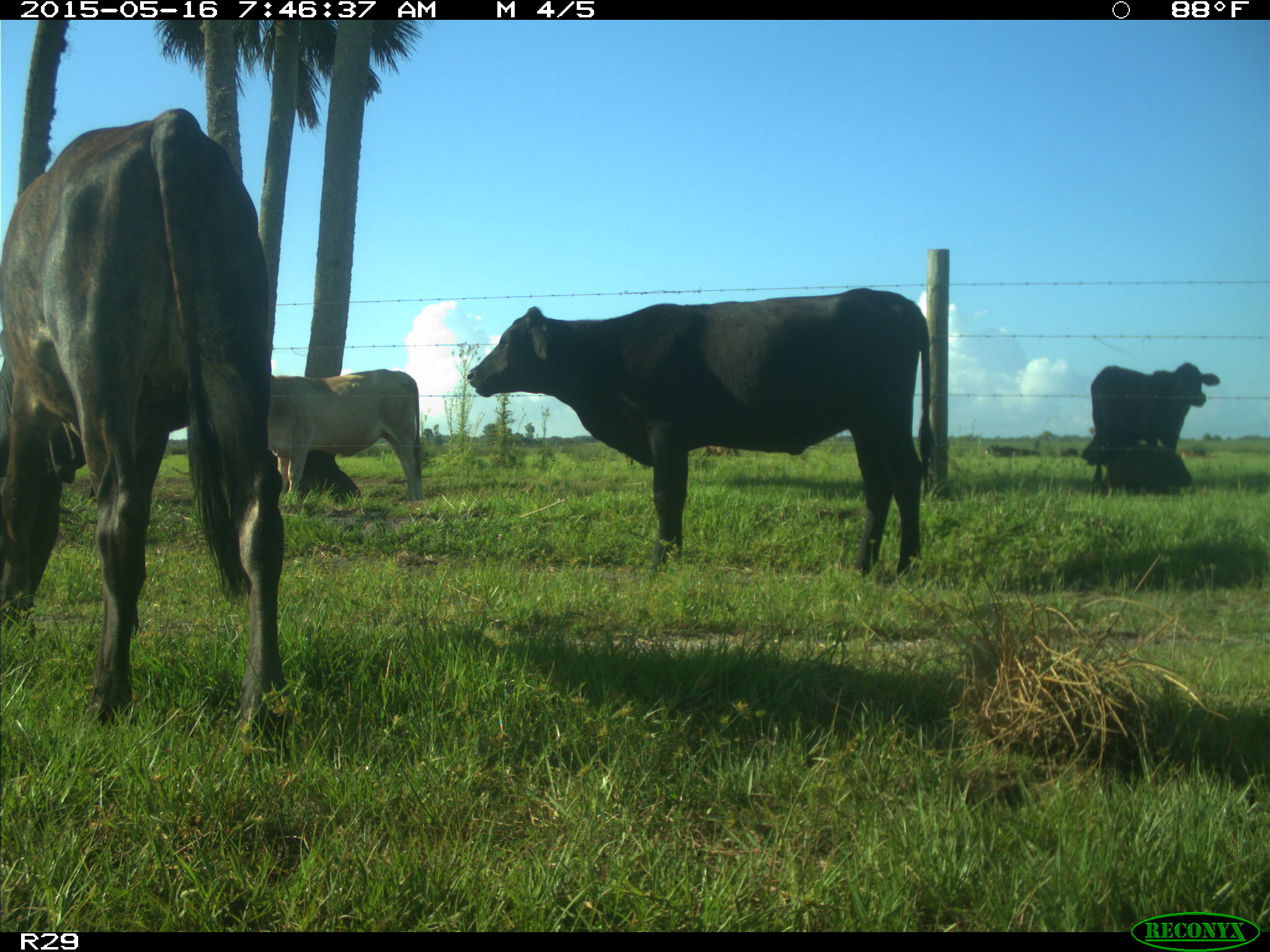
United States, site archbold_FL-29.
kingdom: Animalia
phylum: Chordata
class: Mammalia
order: Artiodactyla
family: Bovidae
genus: Bos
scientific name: Bos taurus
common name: domestic cow